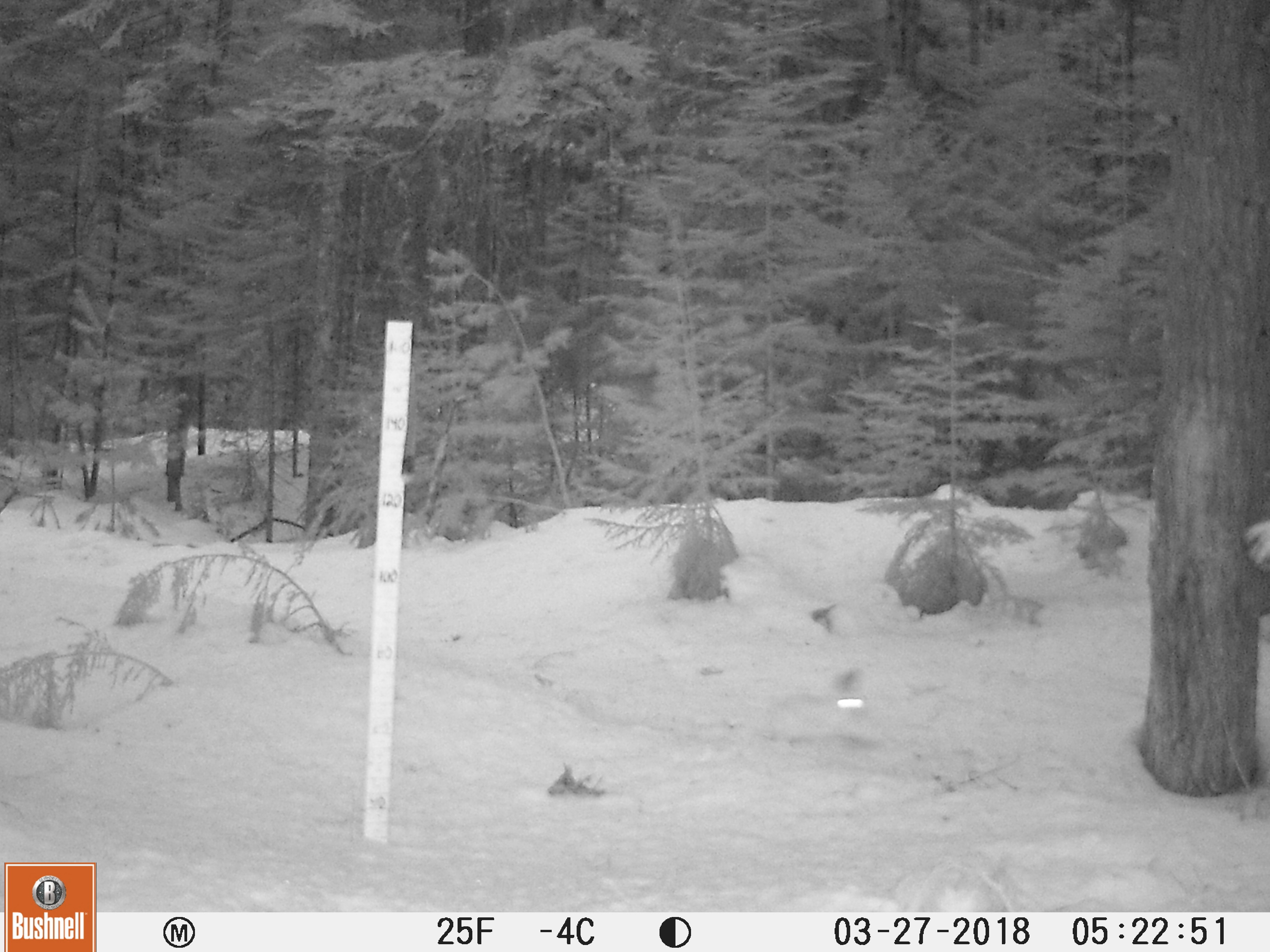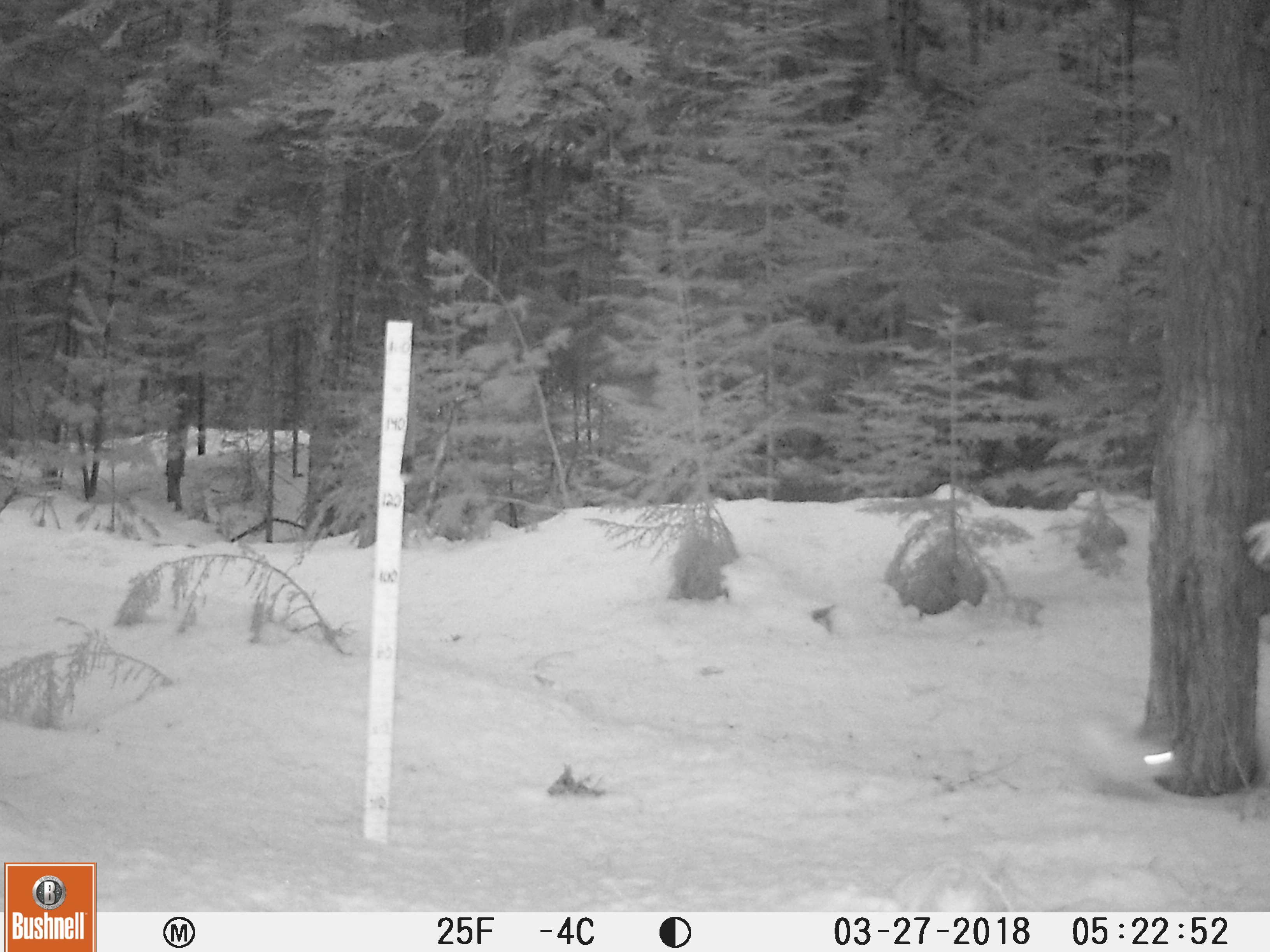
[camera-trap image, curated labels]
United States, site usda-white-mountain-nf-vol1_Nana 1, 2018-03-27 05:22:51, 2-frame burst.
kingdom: Animalia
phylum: Chordata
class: Mammalia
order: Lagomorpha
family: Leporidae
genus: Lepus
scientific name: Lepus americanus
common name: snowshoe hare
Snowshoe hare (Lepus americanus).